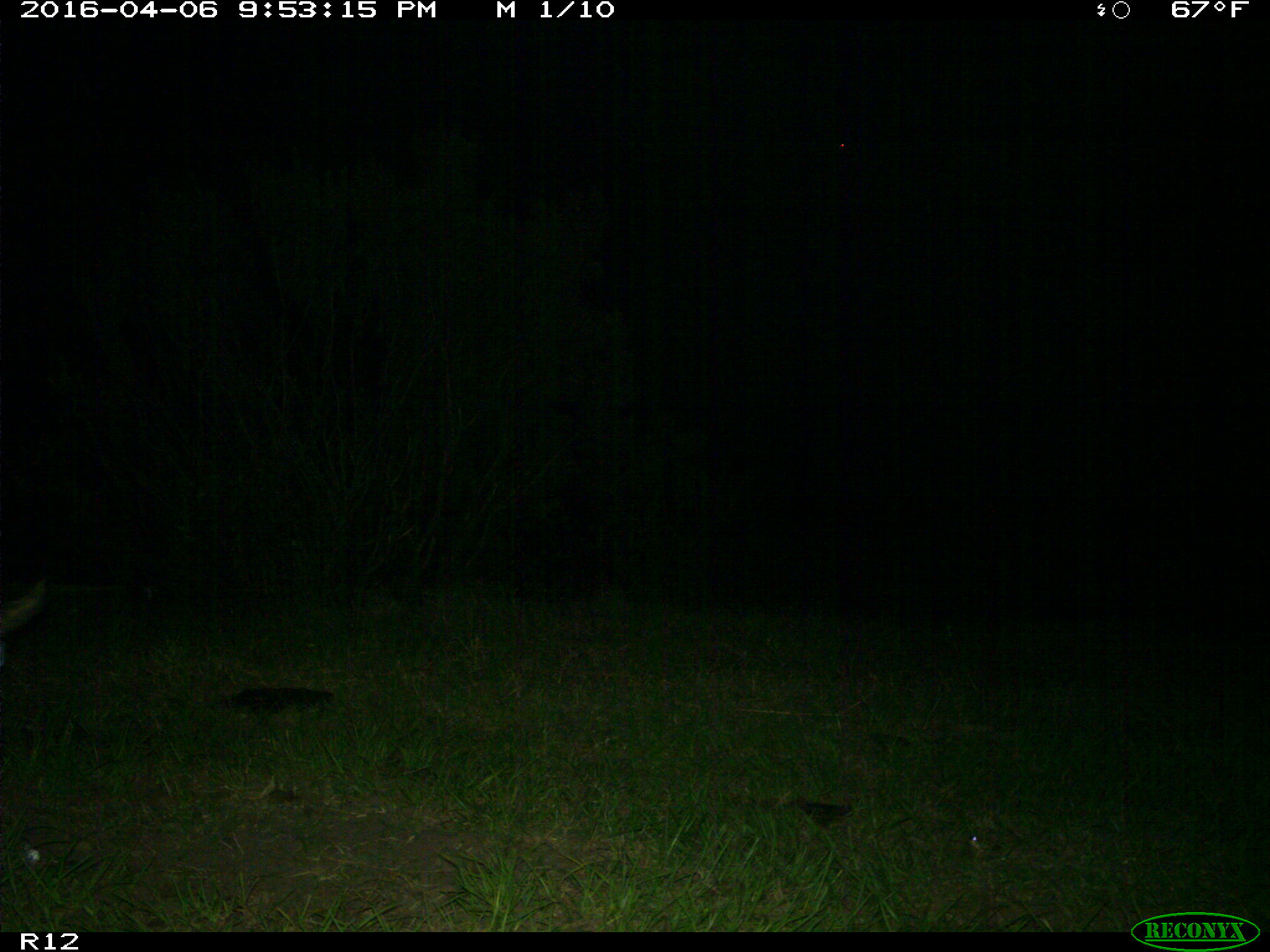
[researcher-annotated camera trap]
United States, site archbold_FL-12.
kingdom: Animalia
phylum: Chordata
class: Mammalia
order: Artiodactyla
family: Suidae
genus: Sus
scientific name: Sus scrofa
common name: wild boar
Sus scrofa (wild boar).